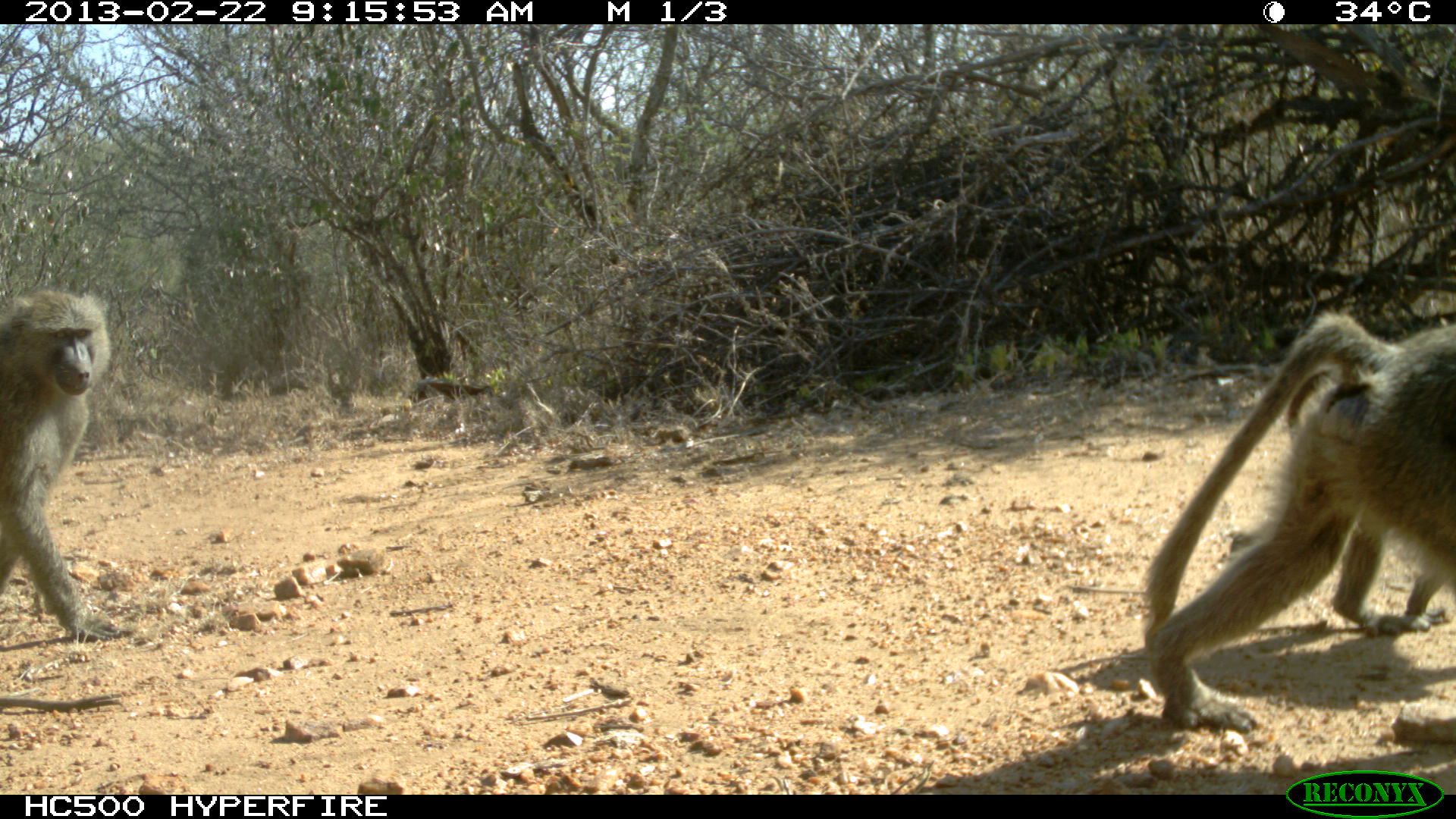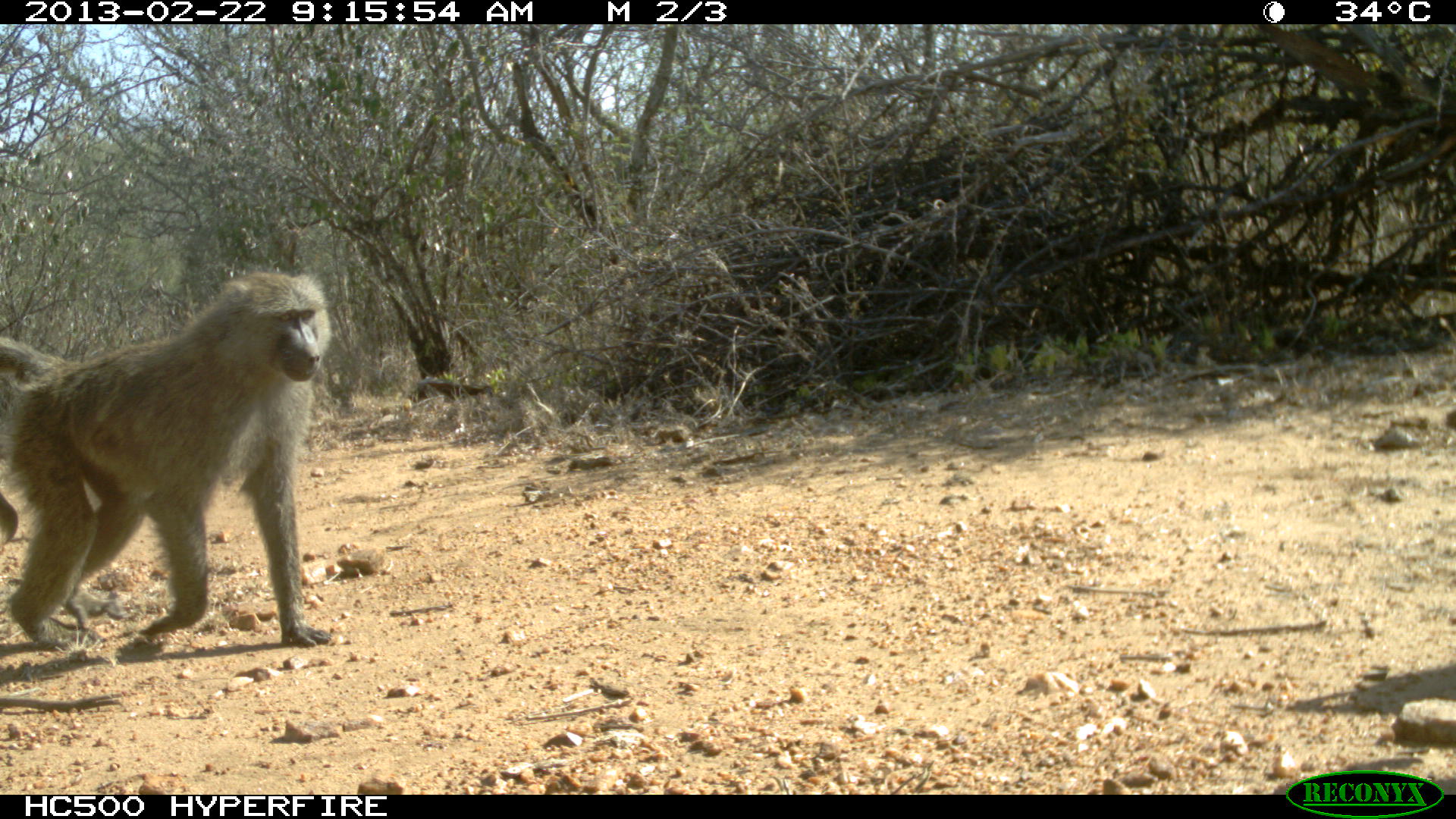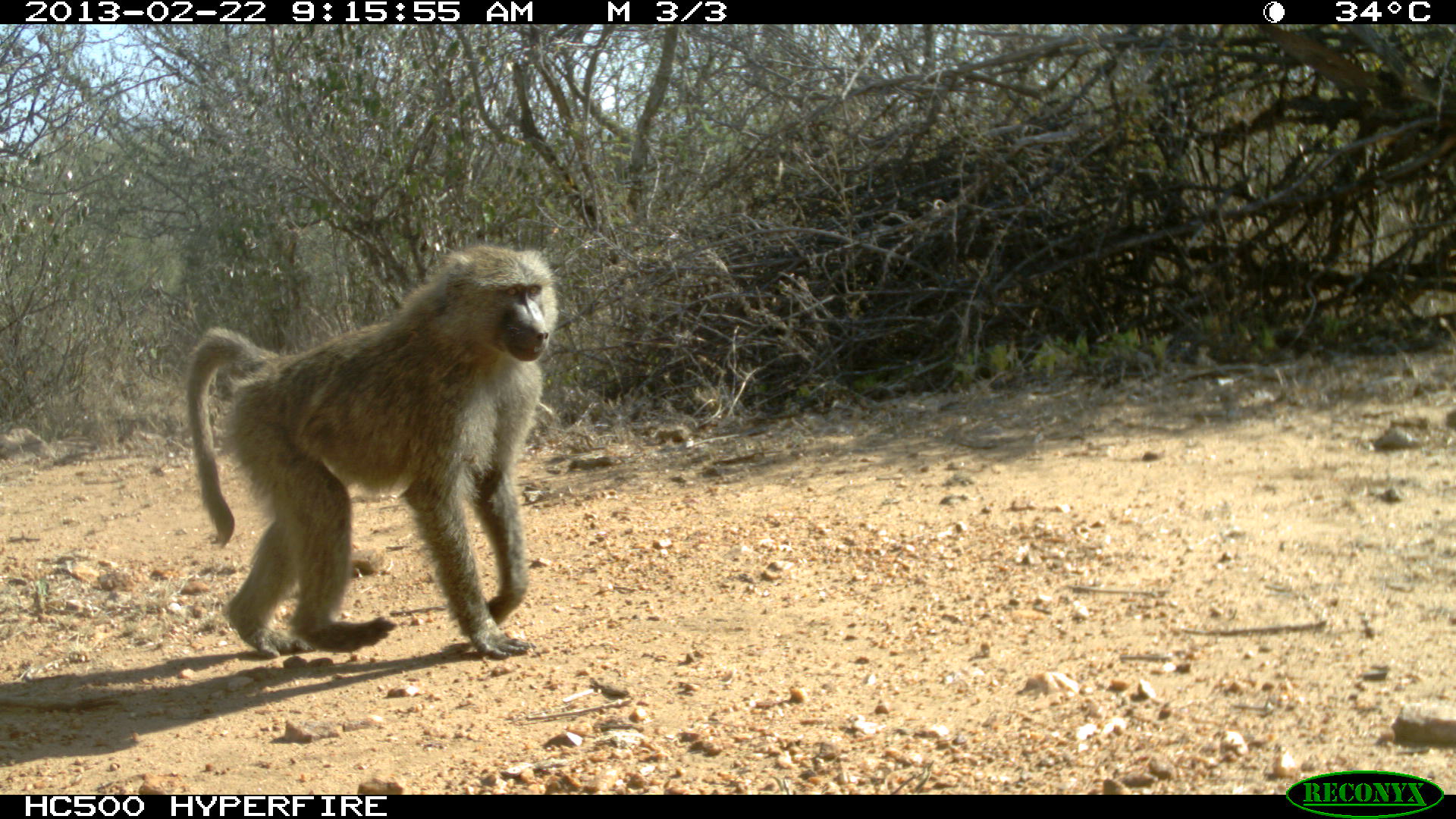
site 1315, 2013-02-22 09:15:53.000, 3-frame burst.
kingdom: Animalia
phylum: Chordata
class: Mammalia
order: Primates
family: Cercopithecidae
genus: Papio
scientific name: Papio anubis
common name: olive baboon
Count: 3.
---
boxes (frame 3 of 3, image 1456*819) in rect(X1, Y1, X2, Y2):
papio anubis: rect(182, 243, 559, 657)